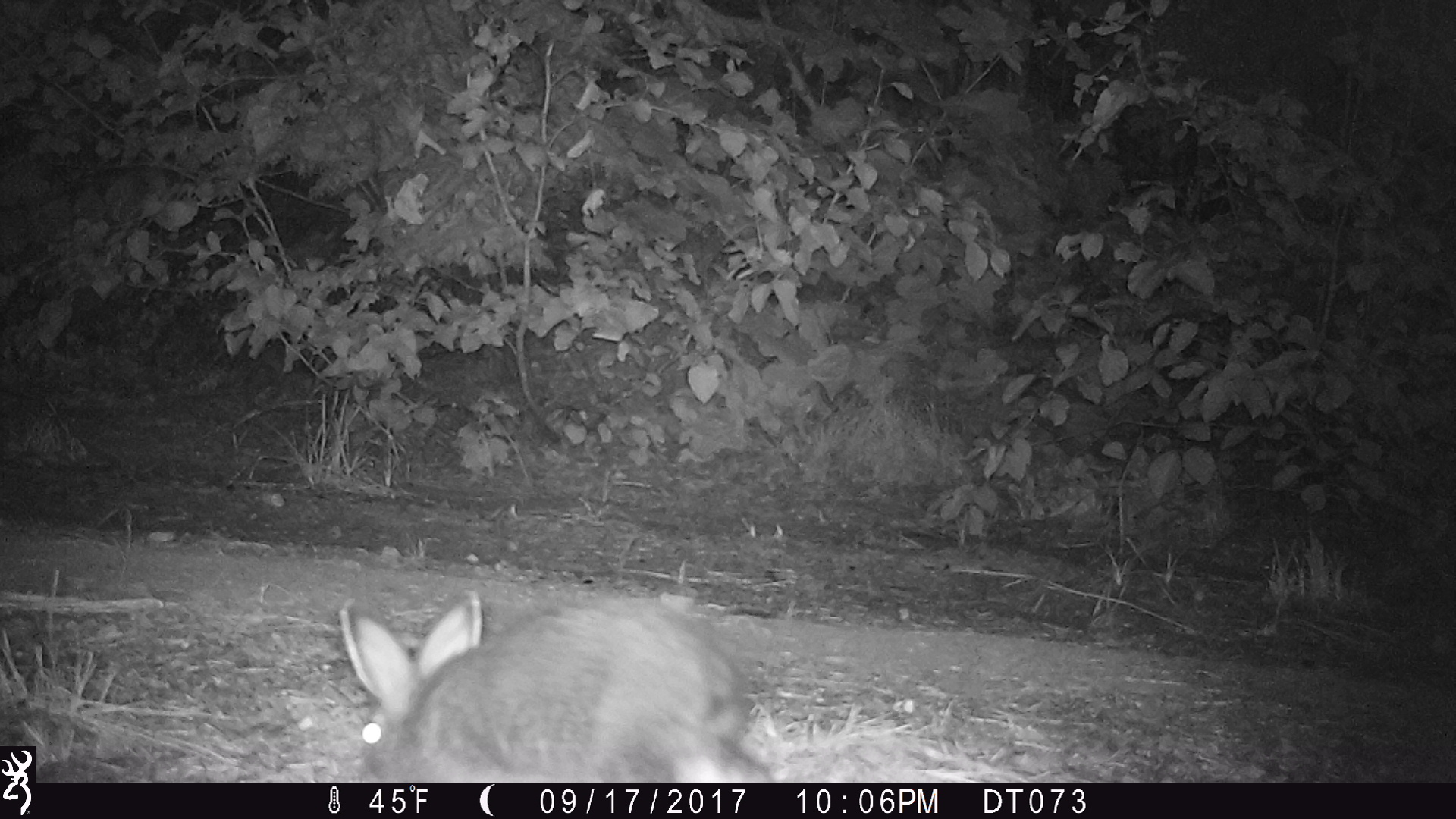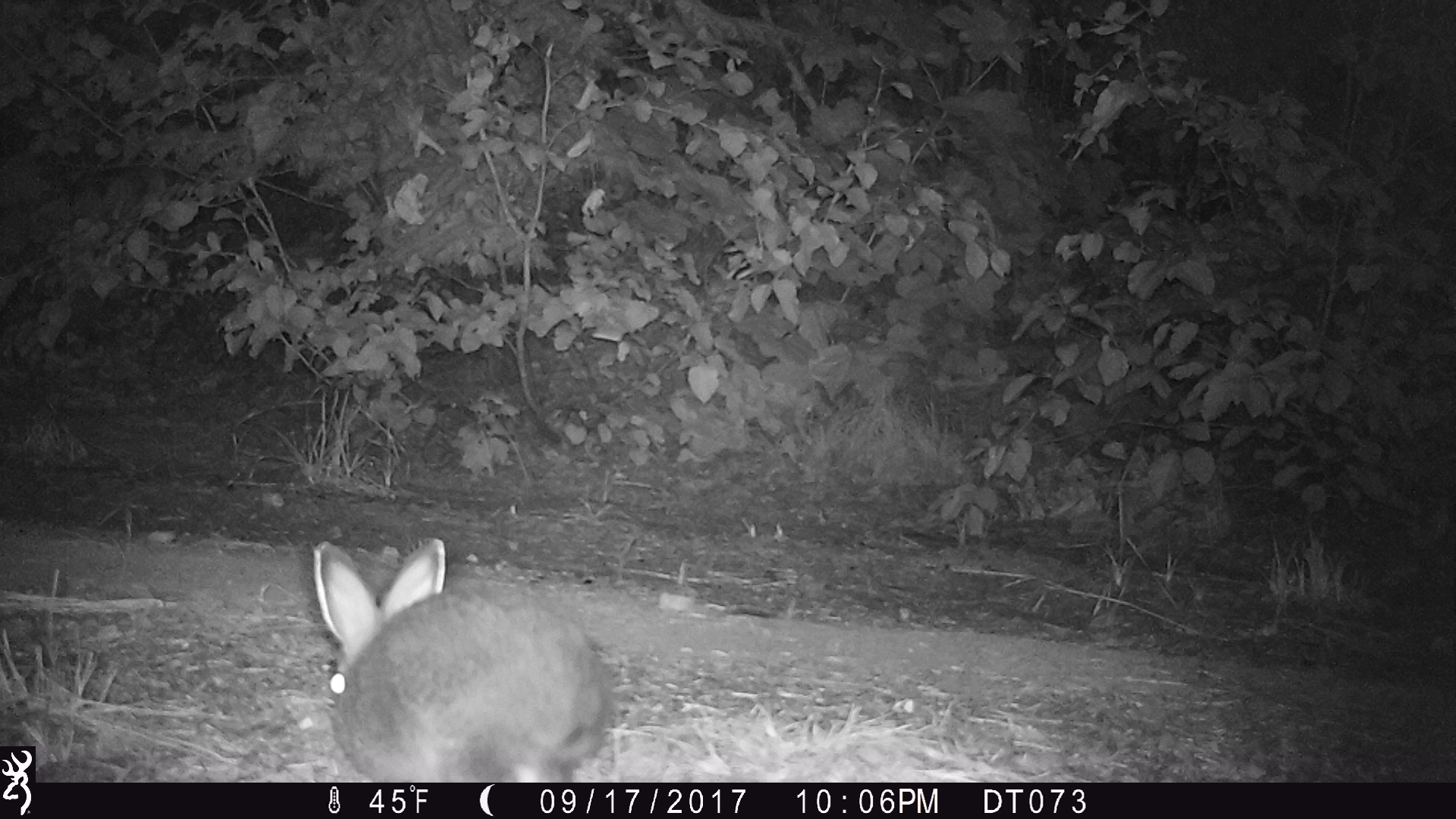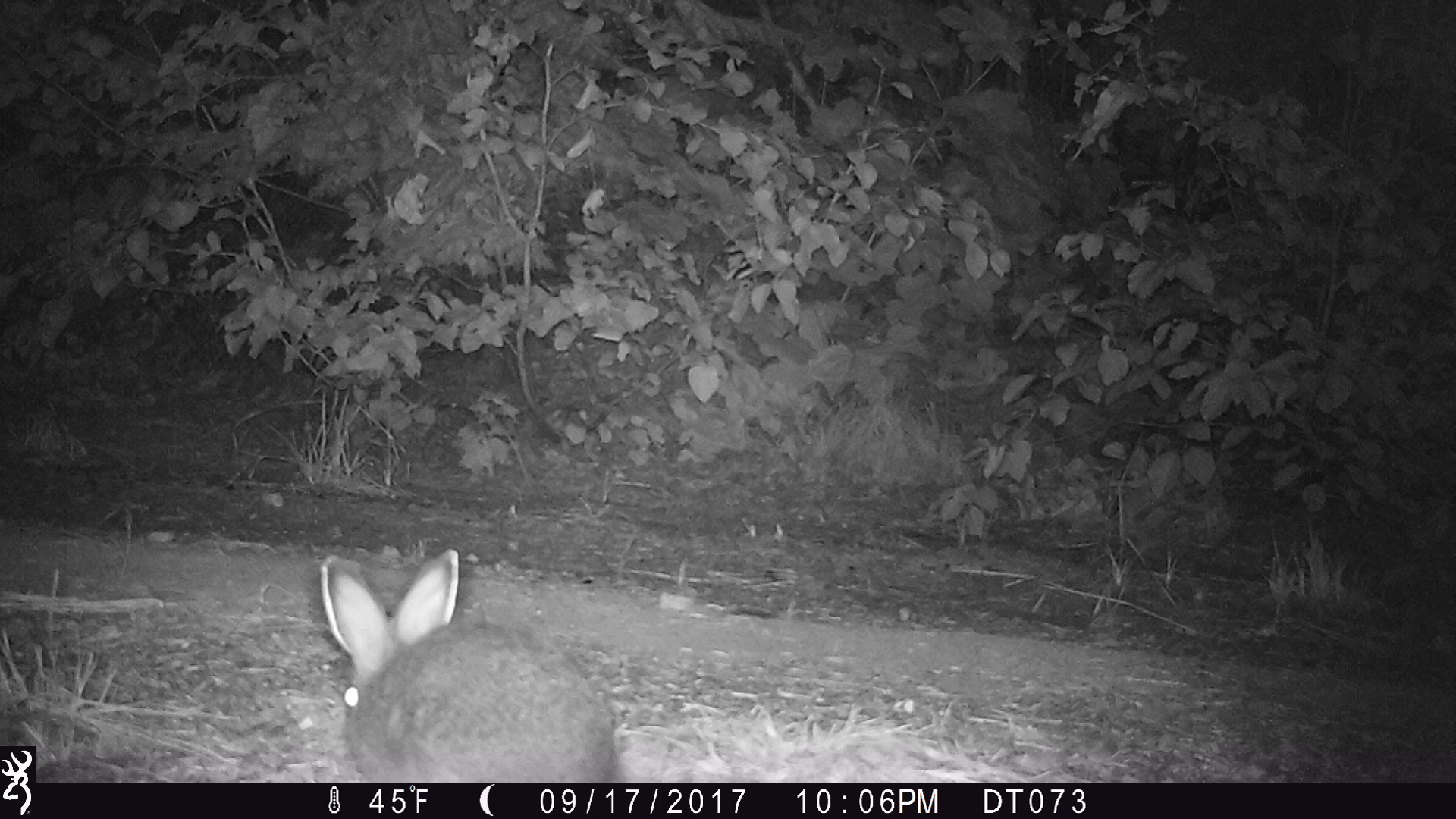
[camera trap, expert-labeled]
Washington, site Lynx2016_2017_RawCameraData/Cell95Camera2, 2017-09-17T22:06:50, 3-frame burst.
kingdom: Animalia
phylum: Chordata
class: Mammalia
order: Lagomorpha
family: Leporidae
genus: Lepus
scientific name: Lepus americanus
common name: snowshoe hare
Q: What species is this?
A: Lepus americanus (snowshoe hare).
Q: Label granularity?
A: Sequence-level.